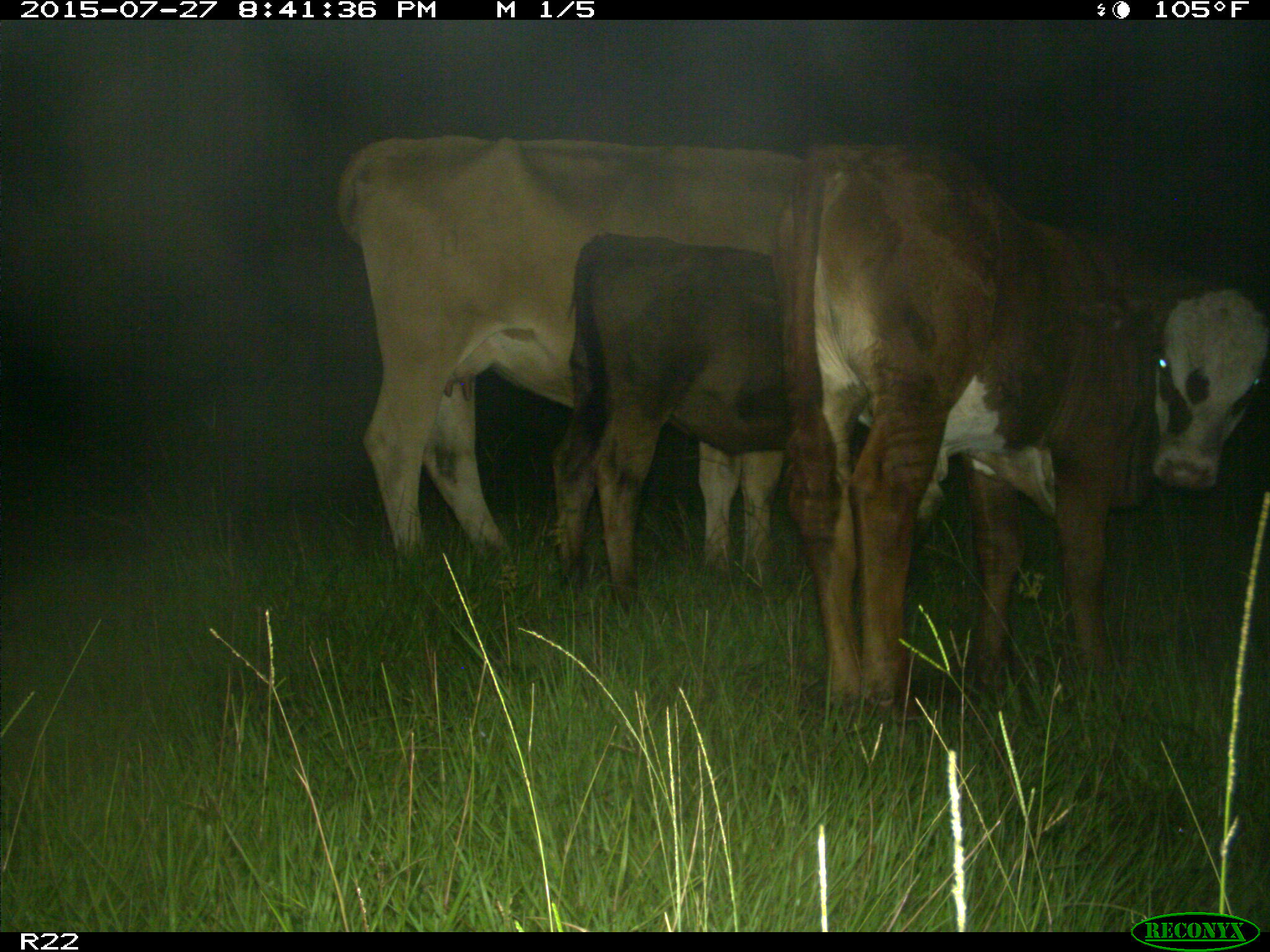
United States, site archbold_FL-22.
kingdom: Animalia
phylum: Chordata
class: Mammalia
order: Artiodactyla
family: Bovidae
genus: Bos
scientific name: Bos taurus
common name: domestic cow